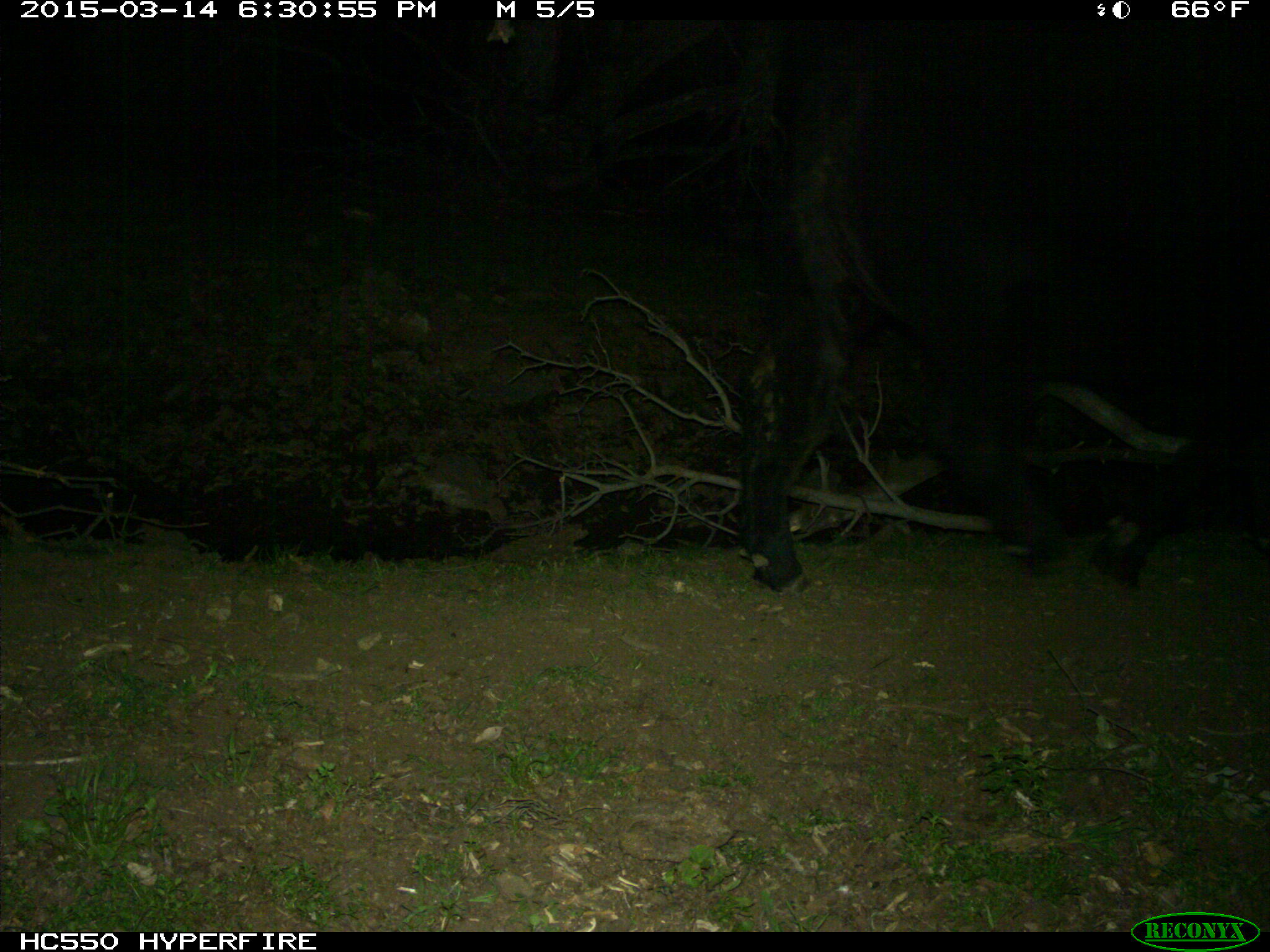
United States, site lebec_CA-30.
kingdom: Animalia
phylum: Chordata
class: Mammalia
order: Artiodactyla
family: Bovidae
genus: Bos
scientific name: Bos taurus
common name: domestic cow